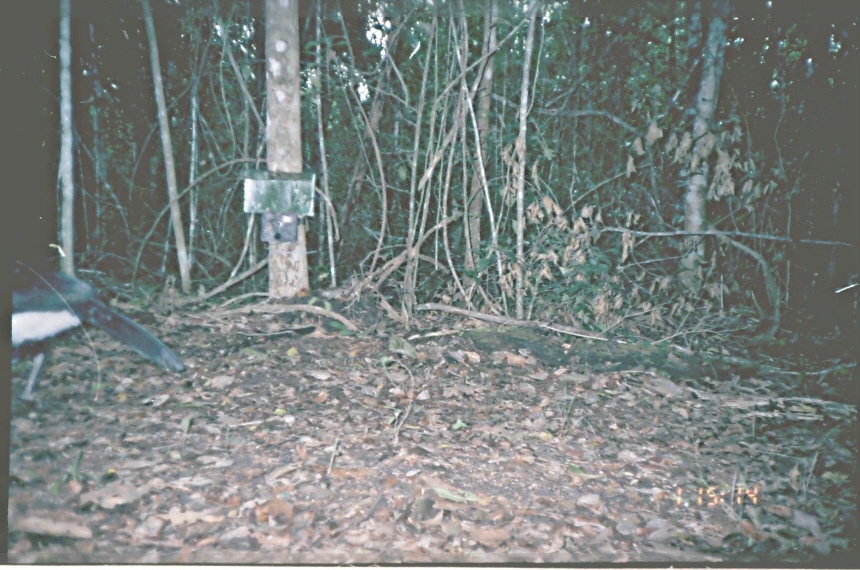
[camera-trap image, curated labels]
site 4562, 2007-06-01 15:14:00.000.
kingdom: Animalia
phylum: Chordata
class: Aves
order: Galliformes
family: Cracidae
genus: Crax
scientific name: Crax rubra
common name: great curassow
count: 1